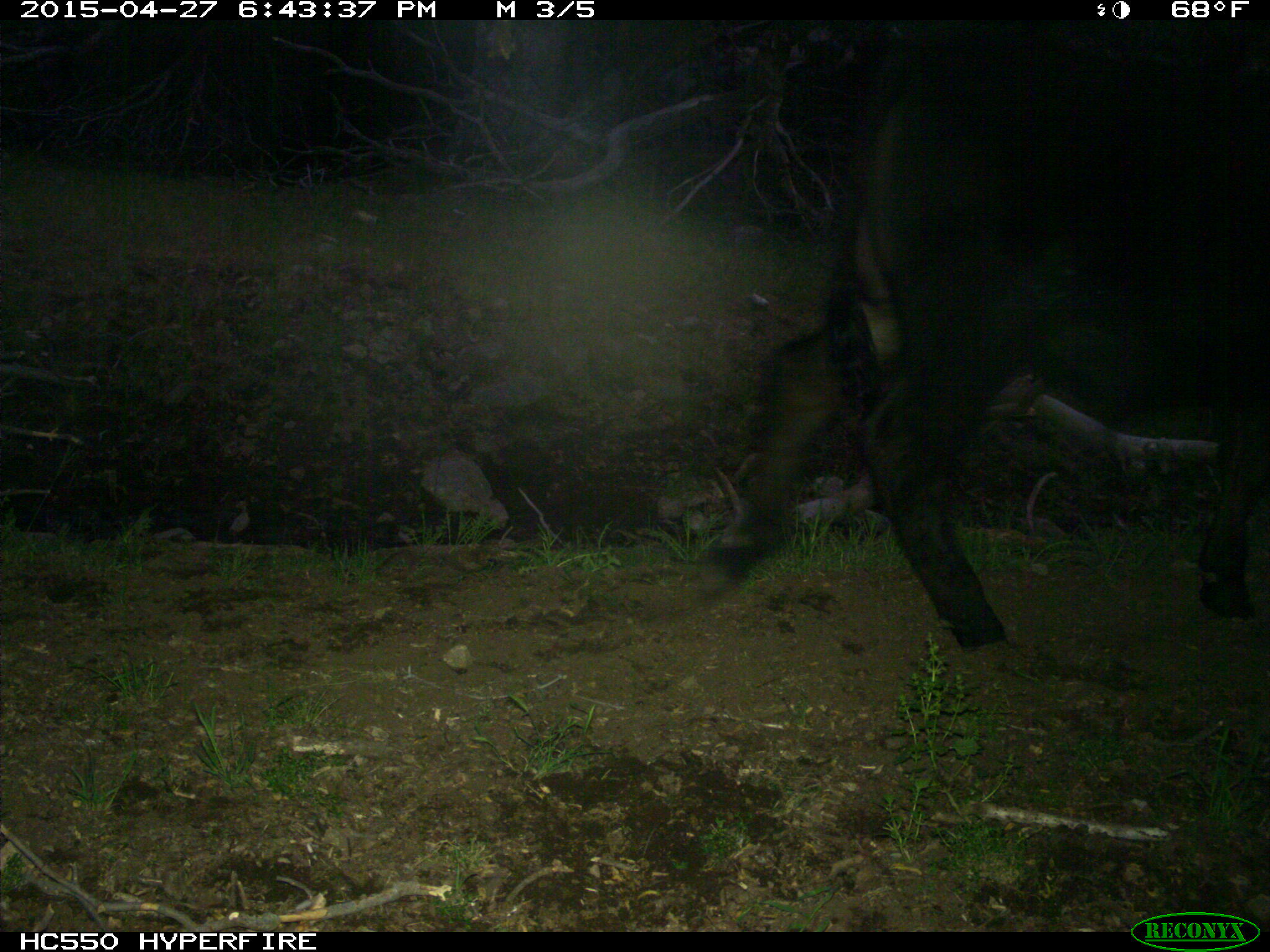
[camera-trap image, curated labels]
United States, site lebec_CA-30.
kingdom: Animalia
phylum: Chordata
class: Mammalia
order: Artiodactyla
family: Bovidae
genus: Bos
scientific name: Bos taurus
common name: domestic cow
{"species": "Bos taurus (domestic cow)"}